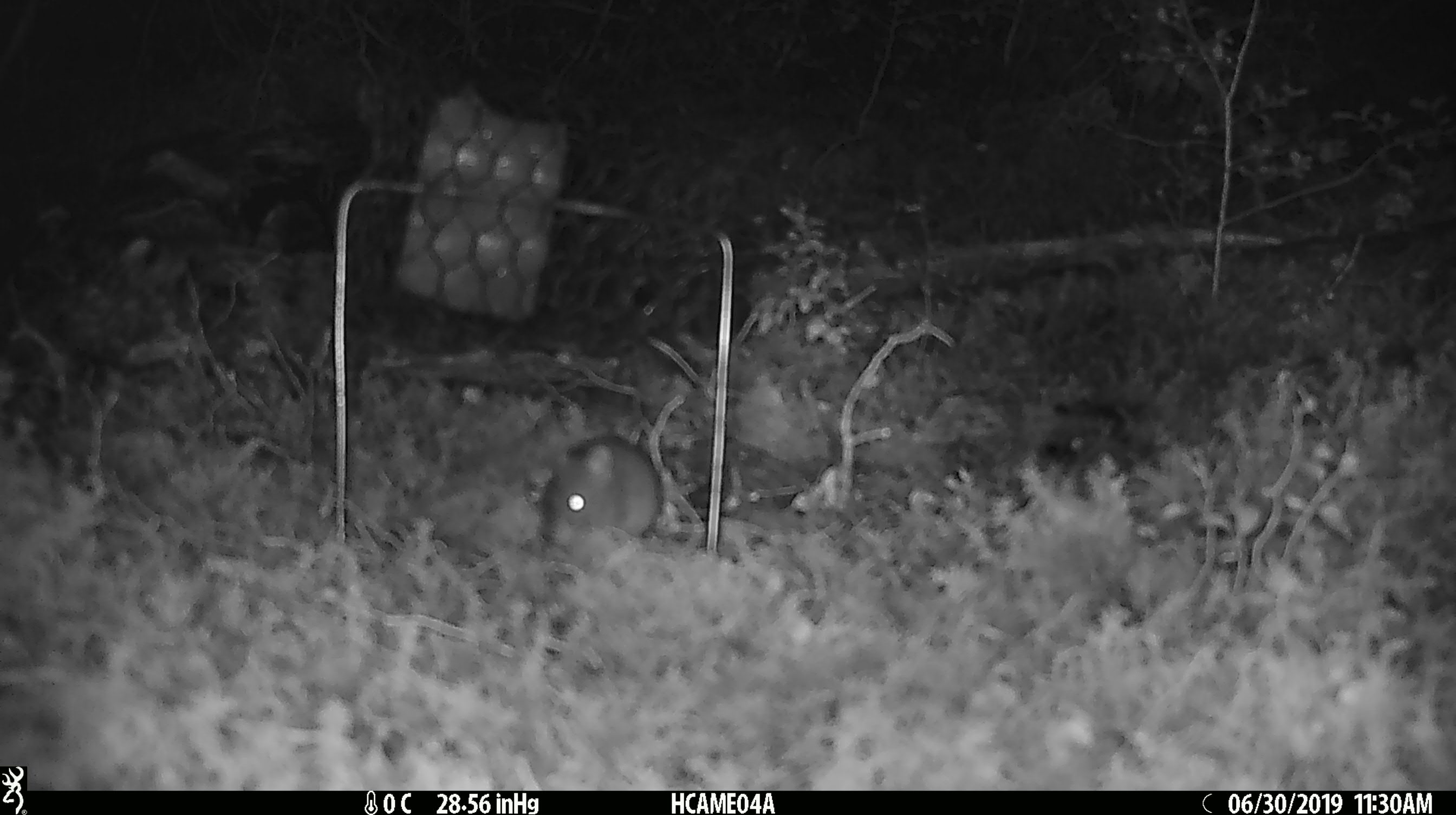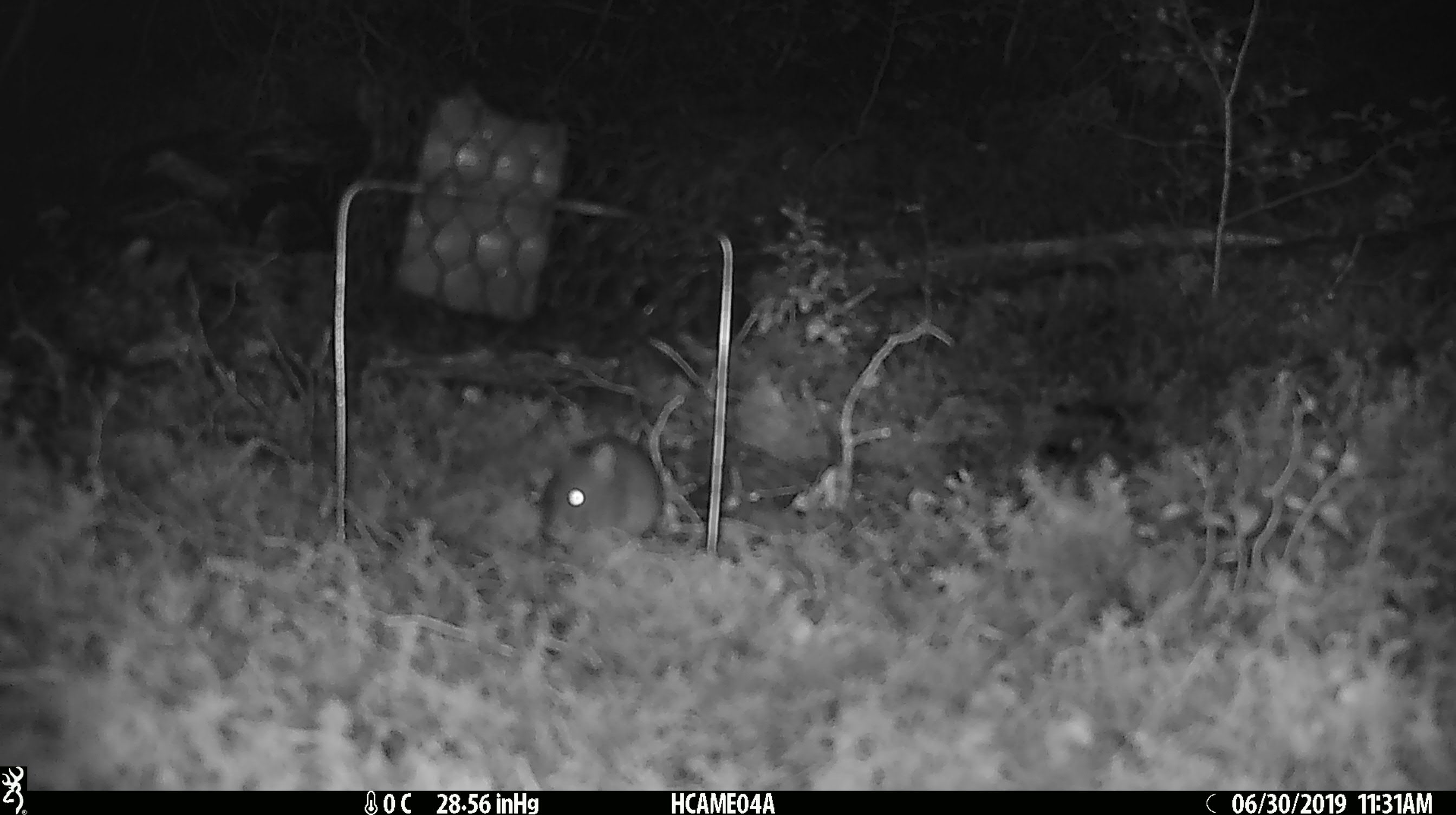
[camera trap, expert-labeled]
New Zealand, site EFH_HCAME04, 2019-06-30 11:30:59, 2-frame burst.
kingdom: Animalia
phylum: Chordata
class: Mammalia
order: Rodentia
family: Muridae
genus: Mus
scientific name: Mus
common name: mouse